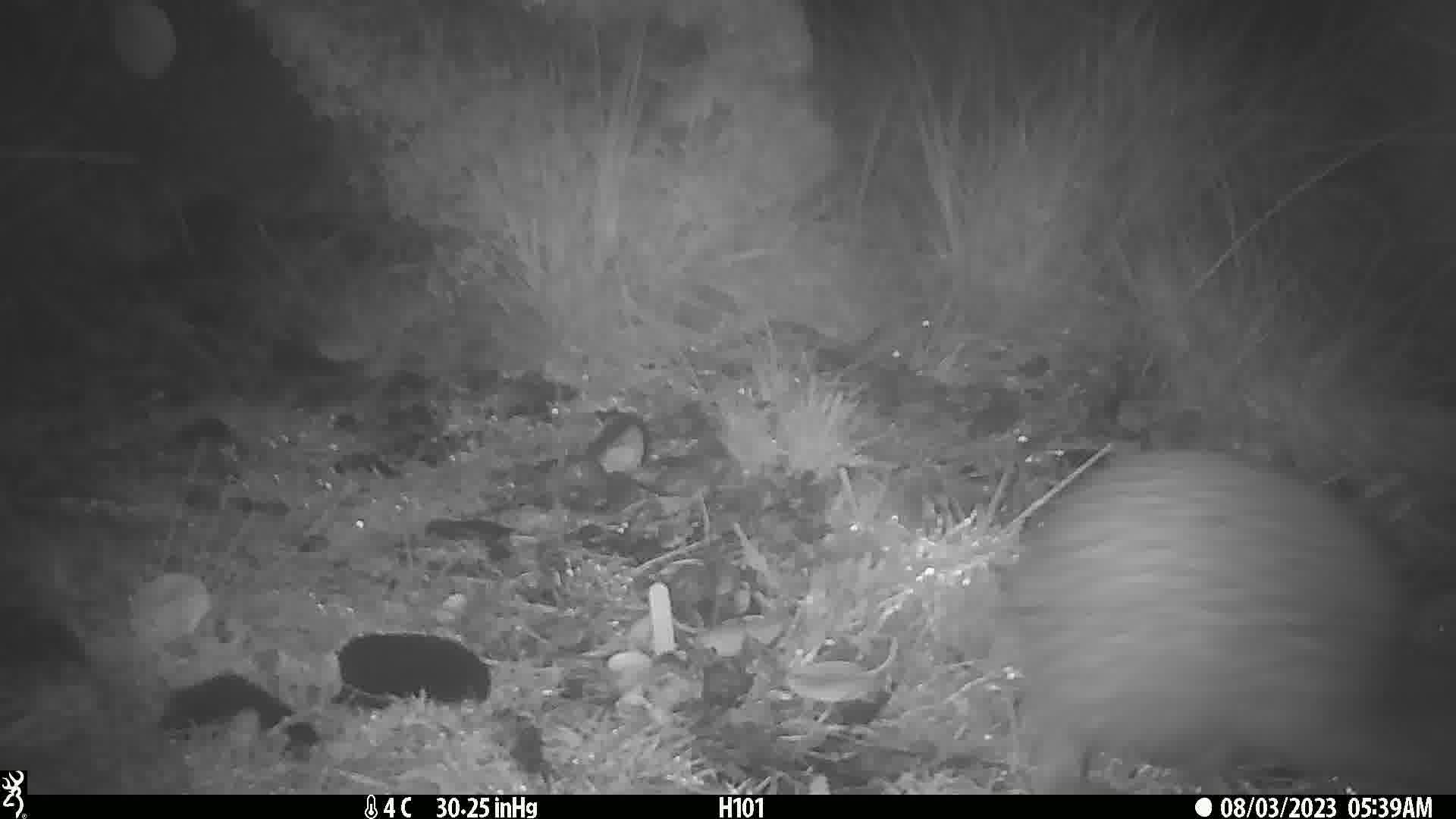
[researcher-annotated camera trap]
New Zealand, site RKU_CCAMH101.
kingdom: Animalia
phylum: Chordata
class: Aves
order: Apterygiformes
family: Apterygidae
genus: Apteryx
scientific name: Apteryx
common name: kiwi